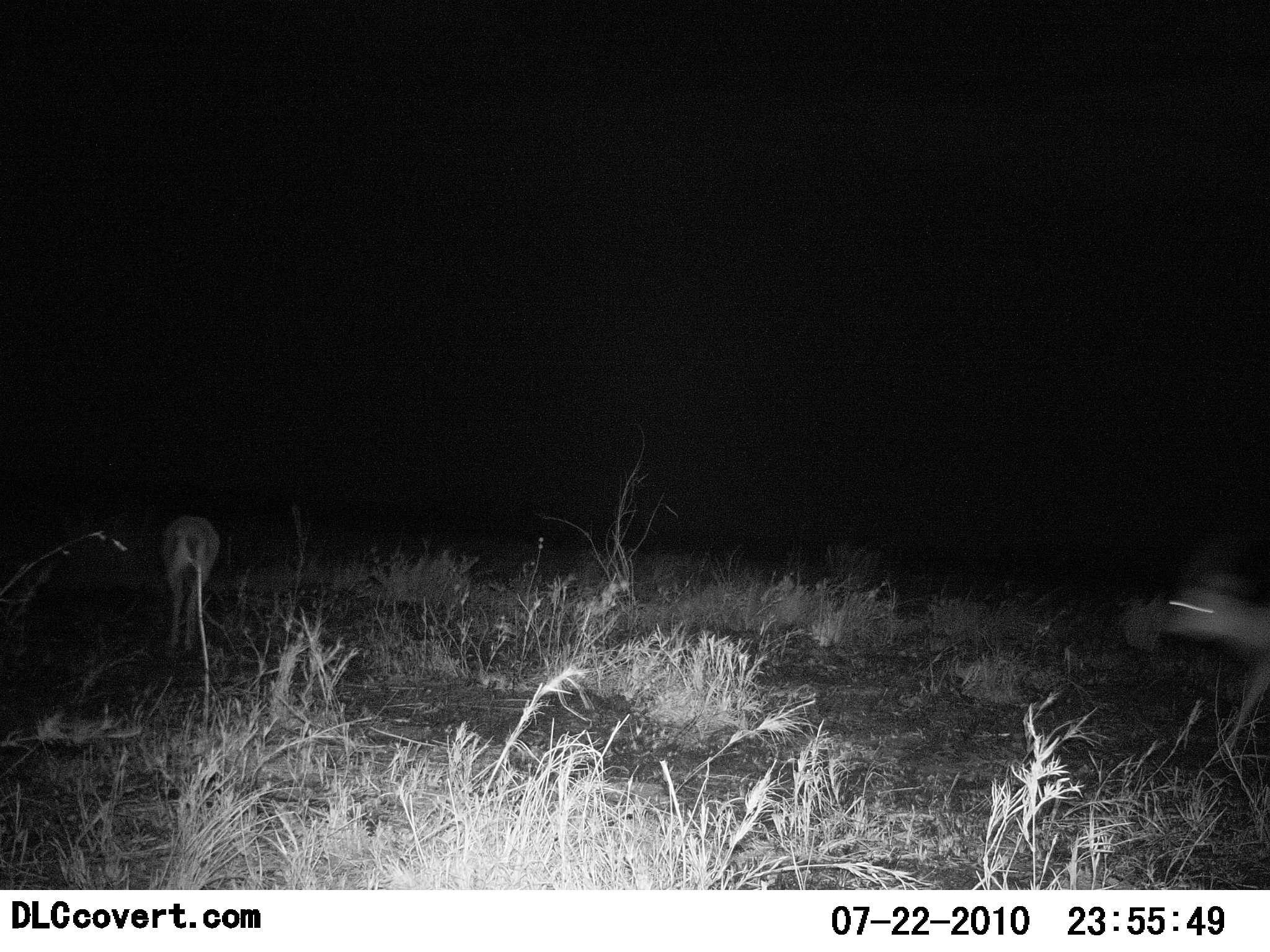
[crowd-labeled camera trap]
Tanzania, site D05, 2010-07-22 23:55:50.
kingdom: Animalia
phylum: Chordata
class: Mammalia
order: Artiodactyla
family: Bovidae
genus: Nanger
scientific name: Nanger granti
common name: grant's gazelle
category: gazellegrants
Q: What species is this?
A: Gazellegrants (grant's gazelle) (Nanger granti).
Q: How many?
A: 2.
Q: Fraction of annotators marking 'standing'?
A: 33%.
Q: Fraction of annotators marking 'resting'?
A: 0%.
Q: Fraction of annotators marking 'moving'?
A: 67%.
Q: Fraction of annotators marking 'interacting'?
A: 0%.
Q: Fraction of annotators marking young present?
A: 0%.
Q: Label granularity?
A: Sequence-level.